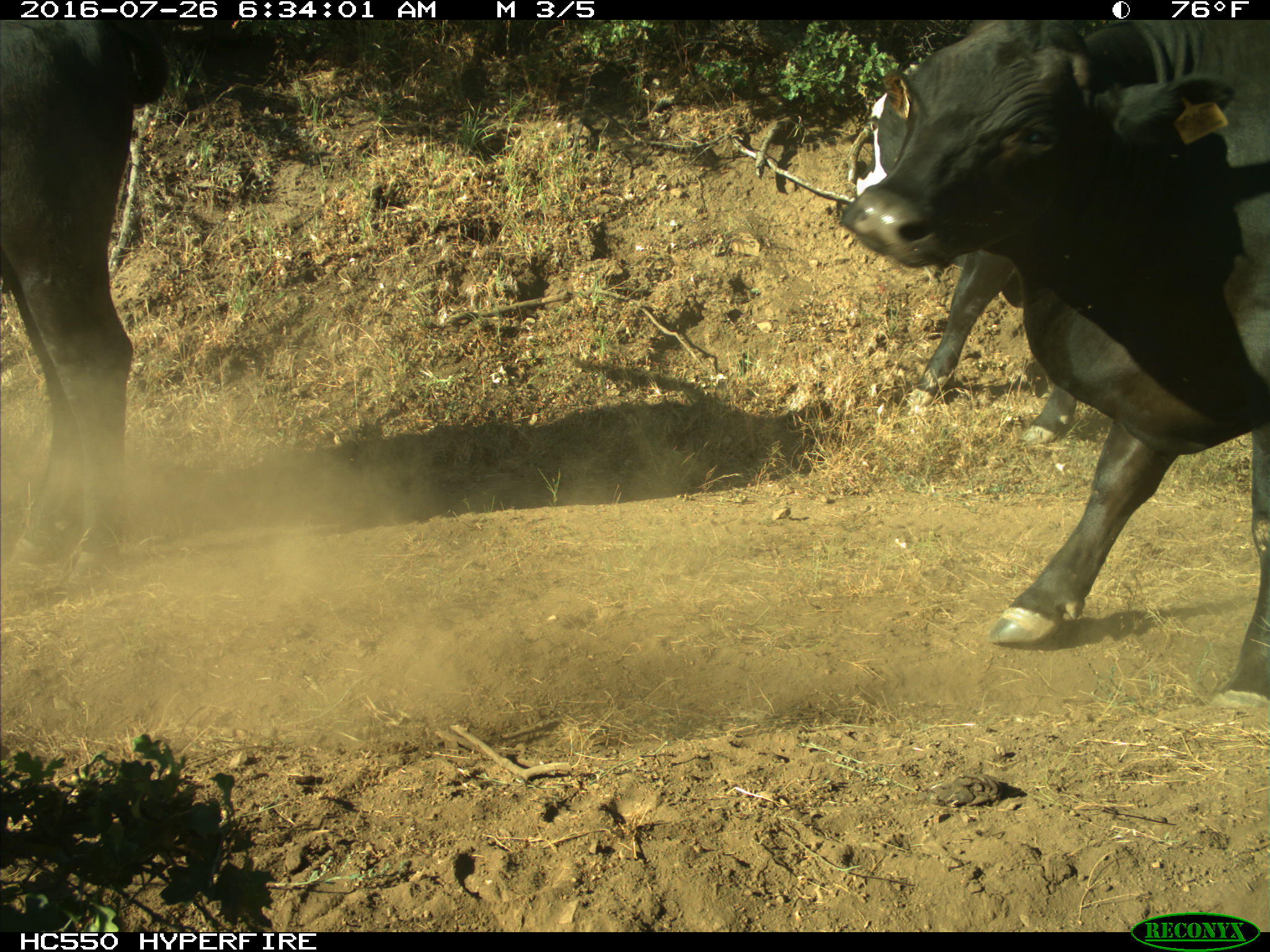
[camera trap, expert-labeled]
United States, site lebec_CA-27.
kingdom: Animalia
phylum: Chordata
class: Mammalia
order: Artiodactyla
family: Bovidae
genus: Bos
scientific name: Bos taurus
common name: domestic cow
Bos taurus (domestic cow).